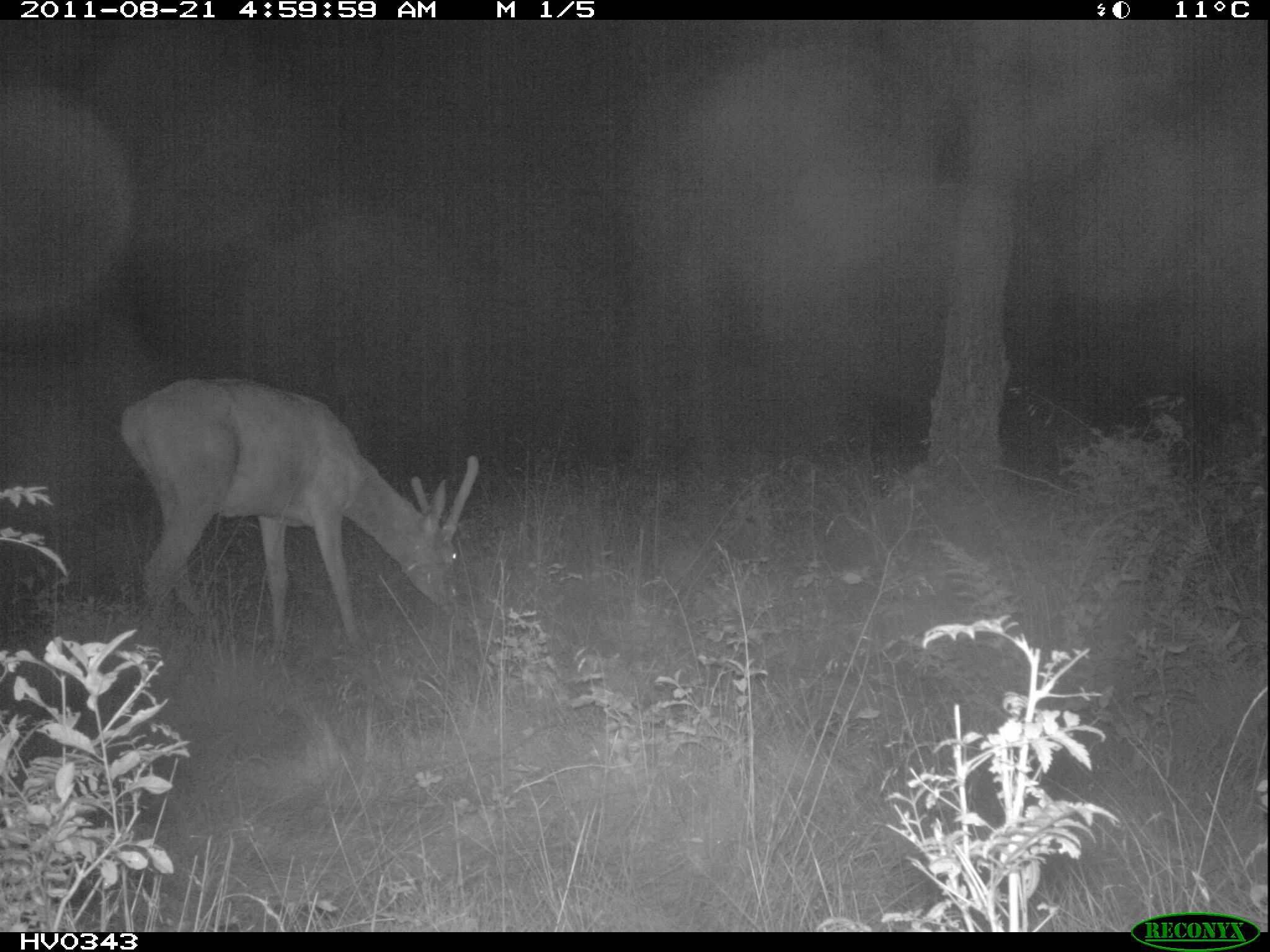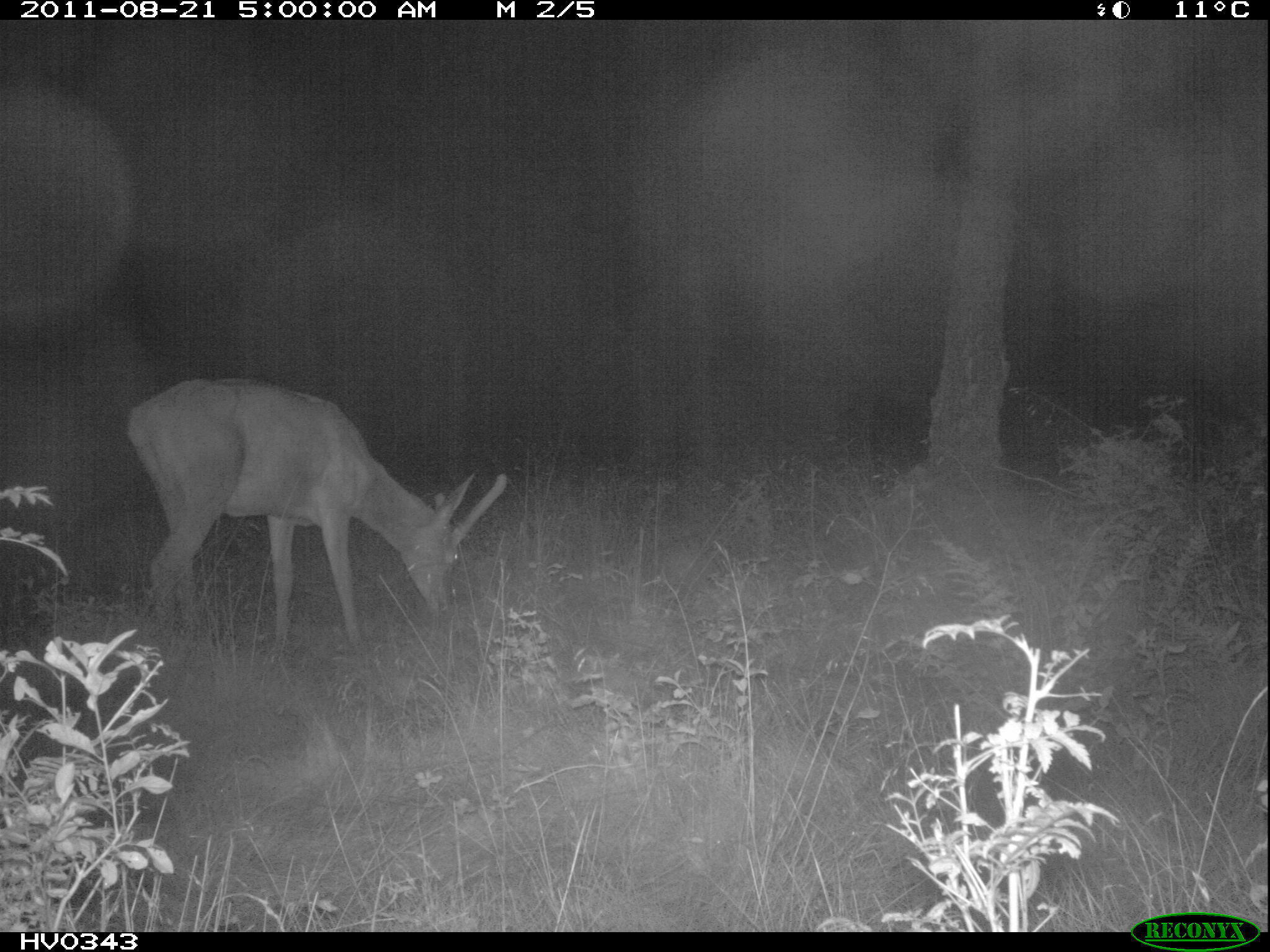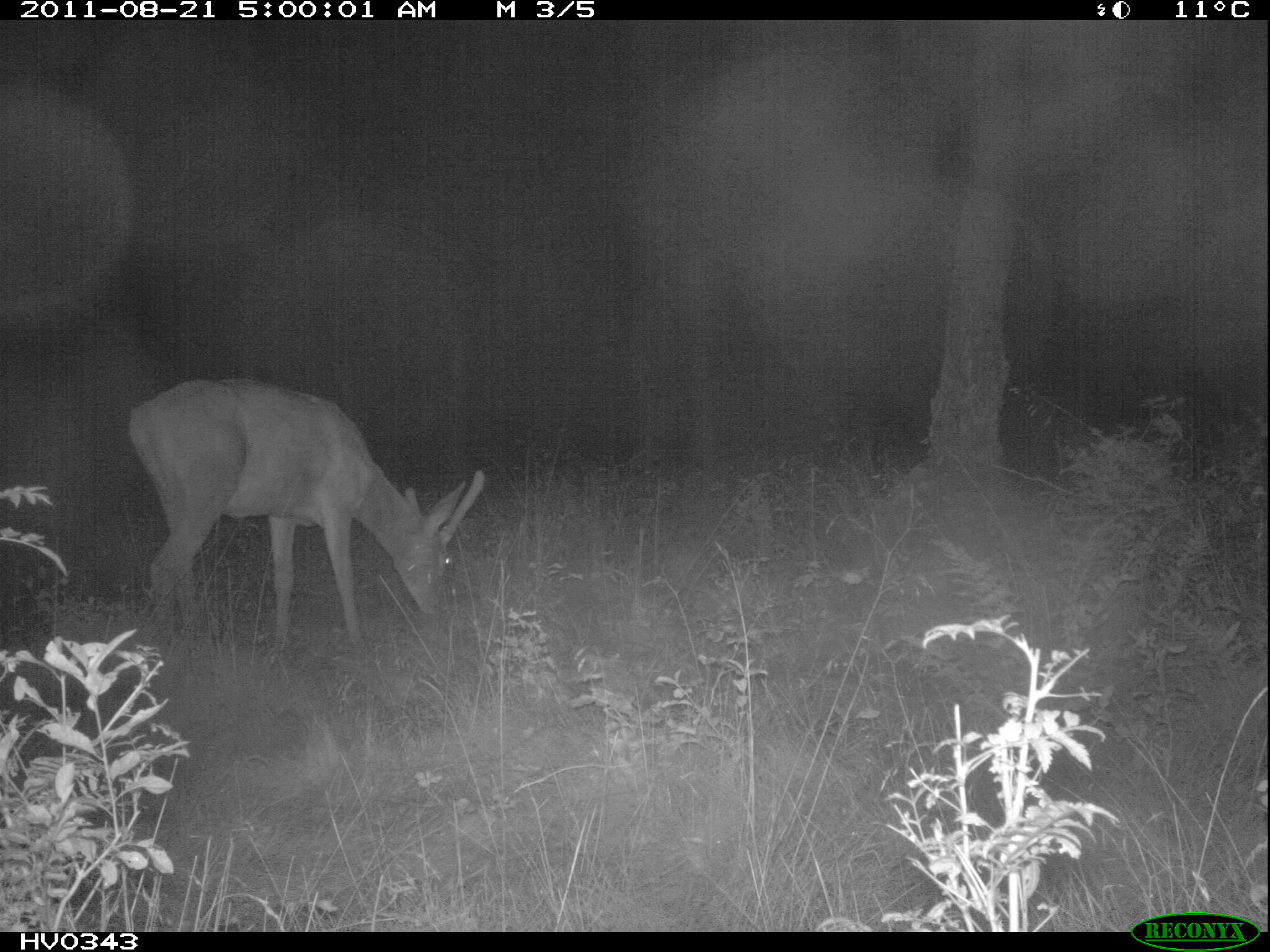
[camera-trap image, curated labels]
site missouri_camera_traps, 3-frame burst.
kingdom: Animalia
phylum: Chordata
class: Mammalia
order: Artiodactyla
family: Cervidae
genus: Cervus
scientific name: Cervus elaphus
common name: red deer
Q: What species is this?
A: Red deer (Cervus elaphus).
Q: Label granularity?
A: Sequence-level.